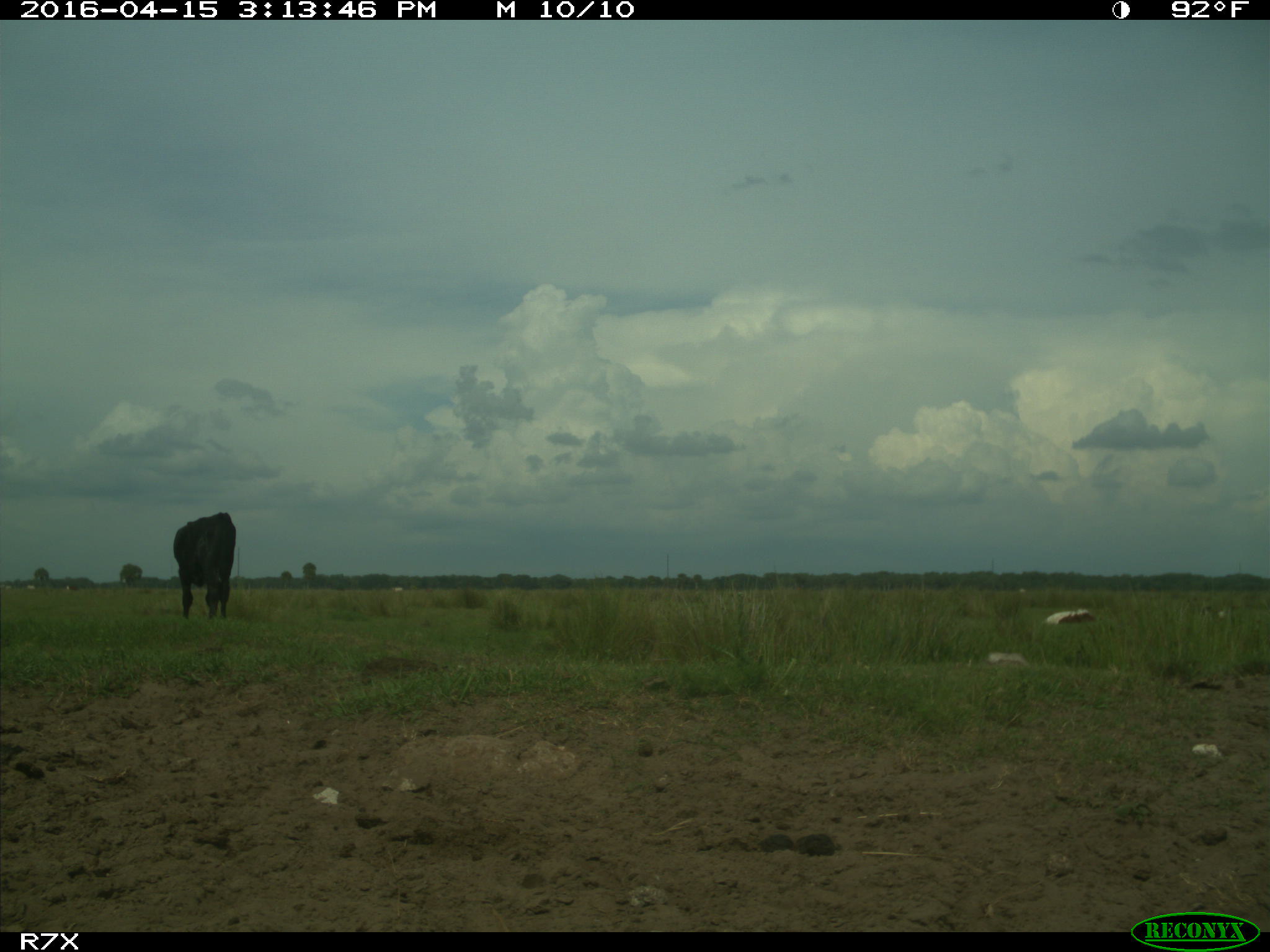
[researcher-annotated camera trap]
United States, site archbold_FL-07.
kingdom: Animalia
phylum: Chordata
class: Mammalia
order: Artiodactyla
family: Bovidae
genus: Bos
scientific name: Bos taurus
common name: domestic cow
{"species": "Bos taurus (domestic cow)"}